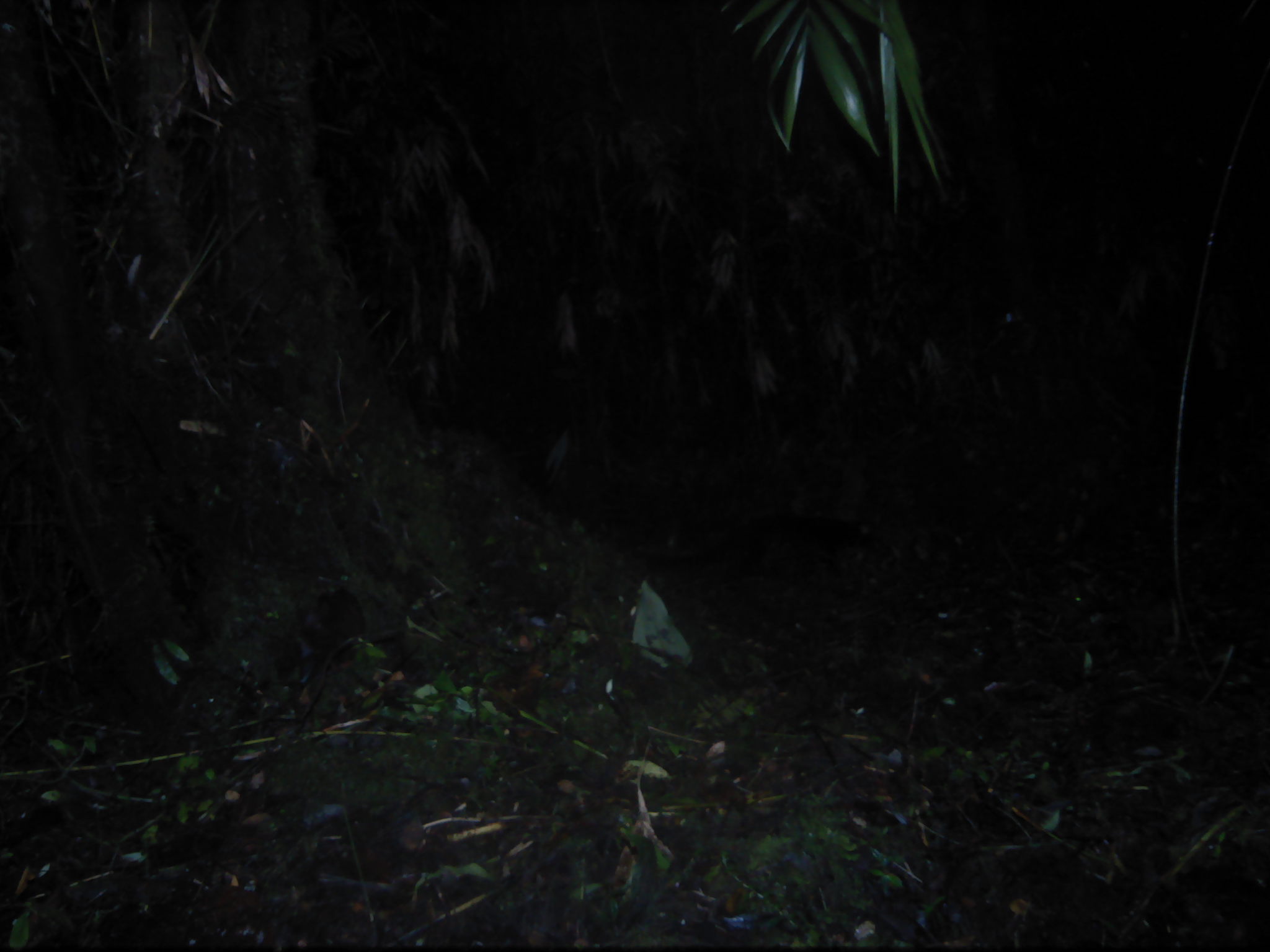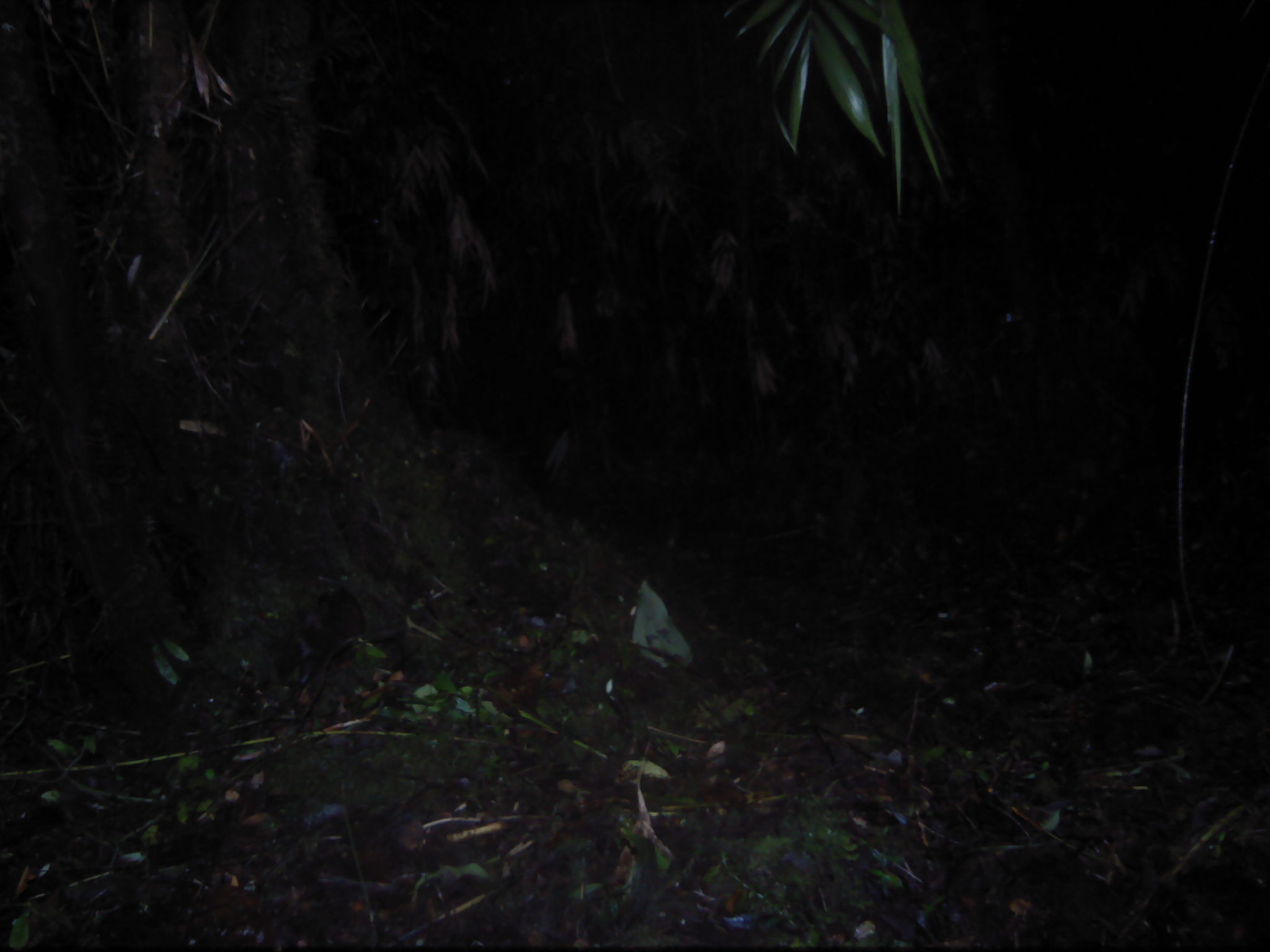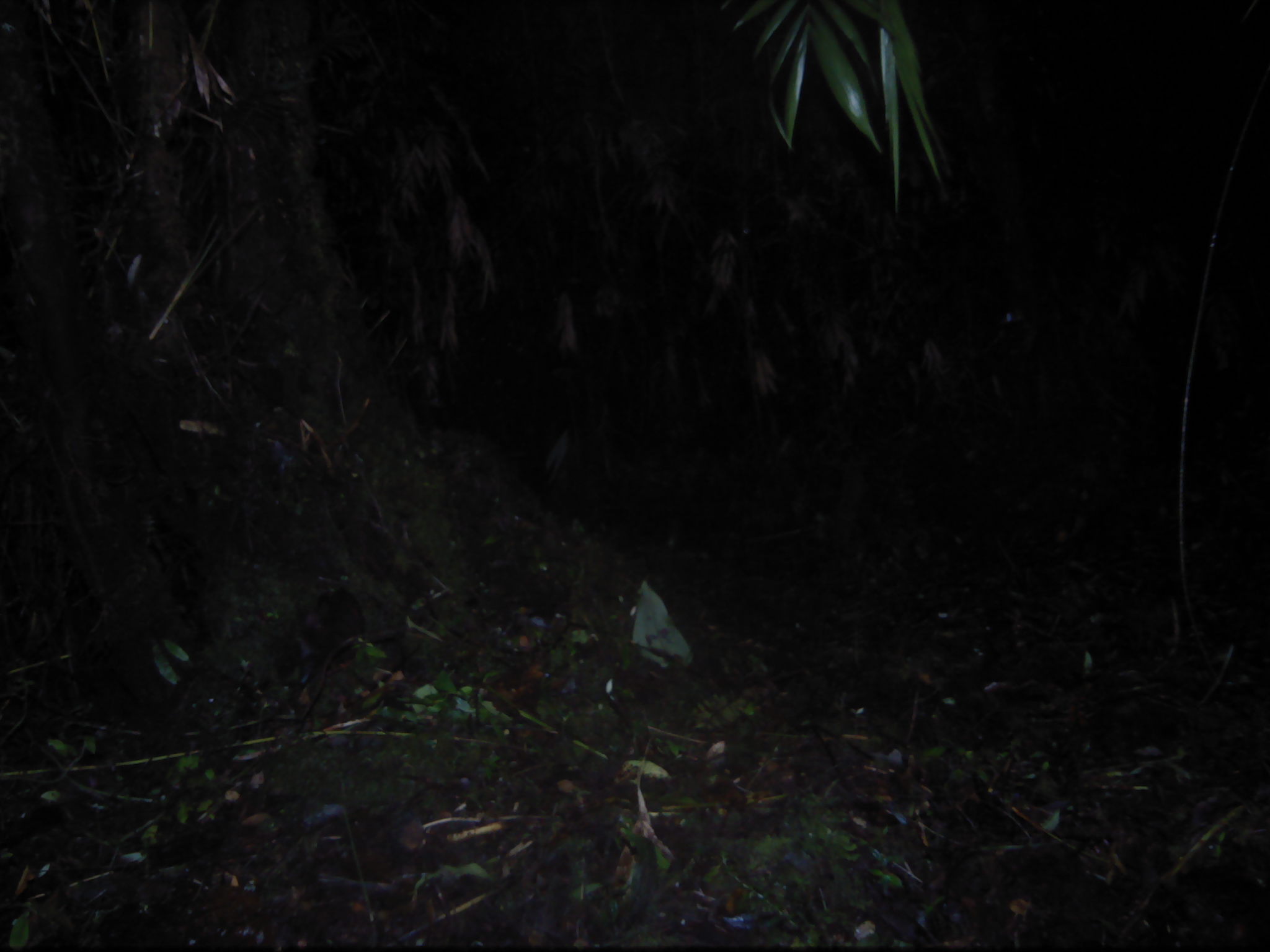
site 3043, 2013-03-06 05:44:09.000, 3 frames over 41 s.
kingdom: Animalia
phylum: Chordata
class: Mammalia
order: Carnivora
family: Viverridae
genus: Paguma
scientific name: Paguma larvata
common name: masked palm civet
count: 1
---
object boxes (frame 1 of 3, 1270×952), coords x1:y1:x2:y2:
paguma larvata: 662:506:886:578